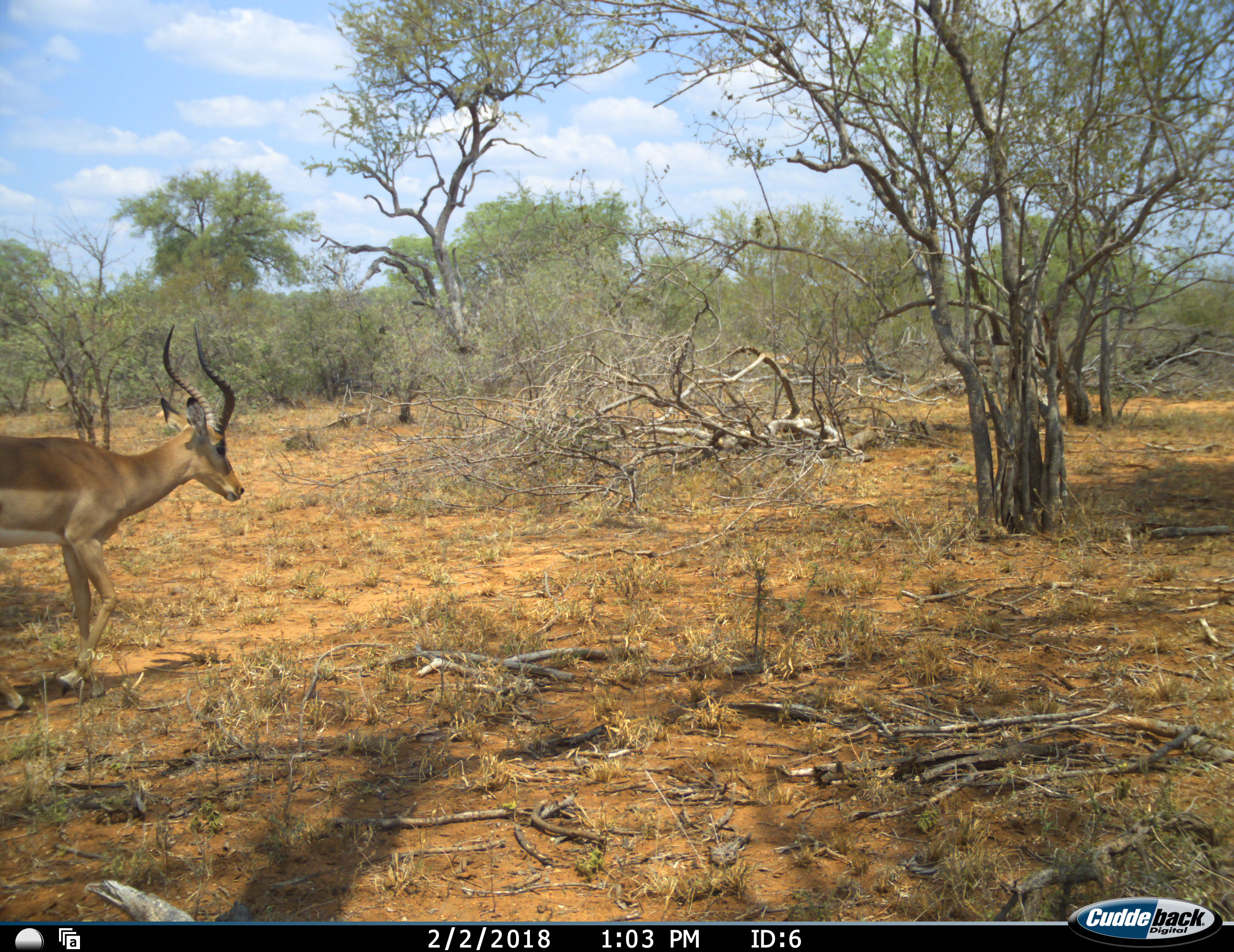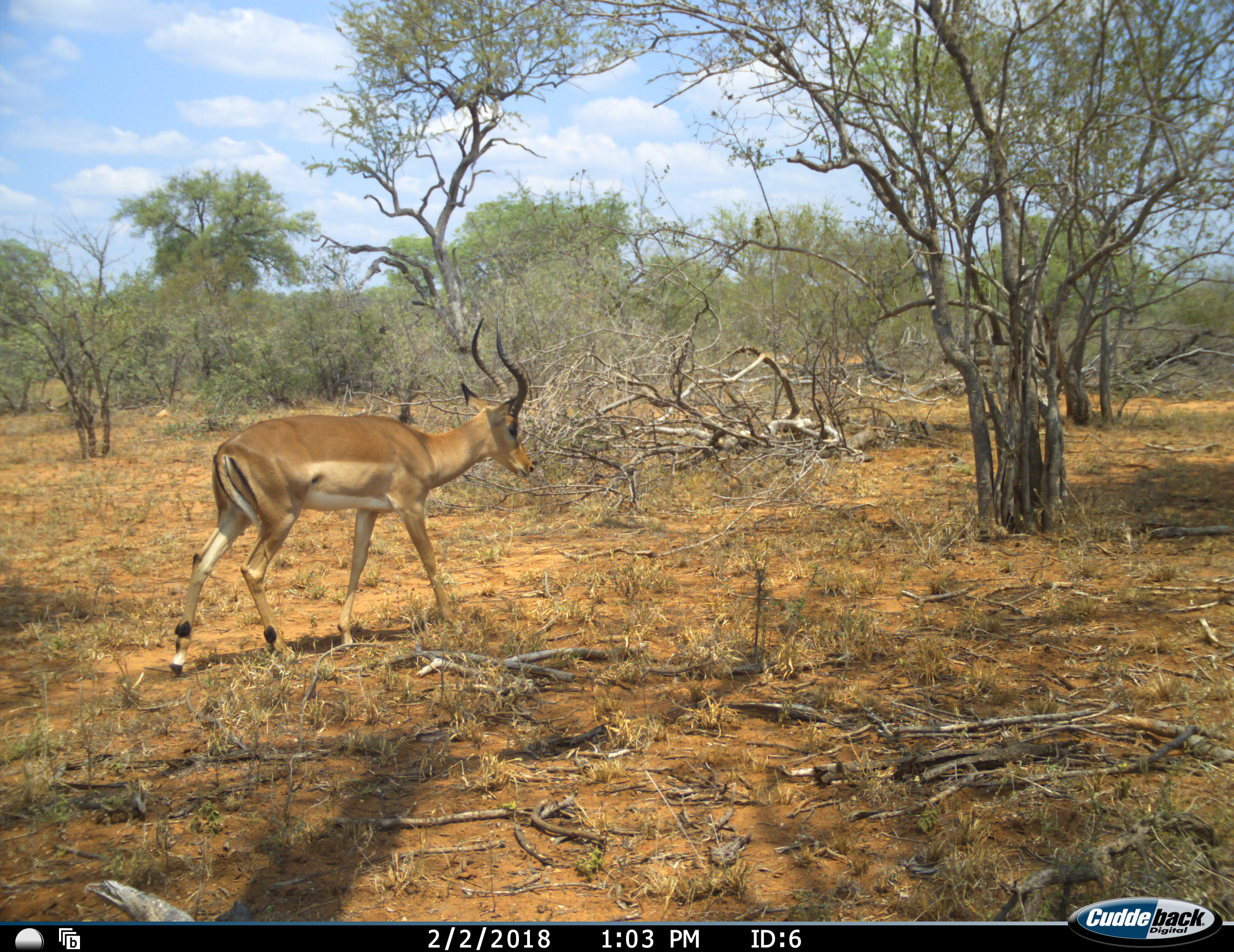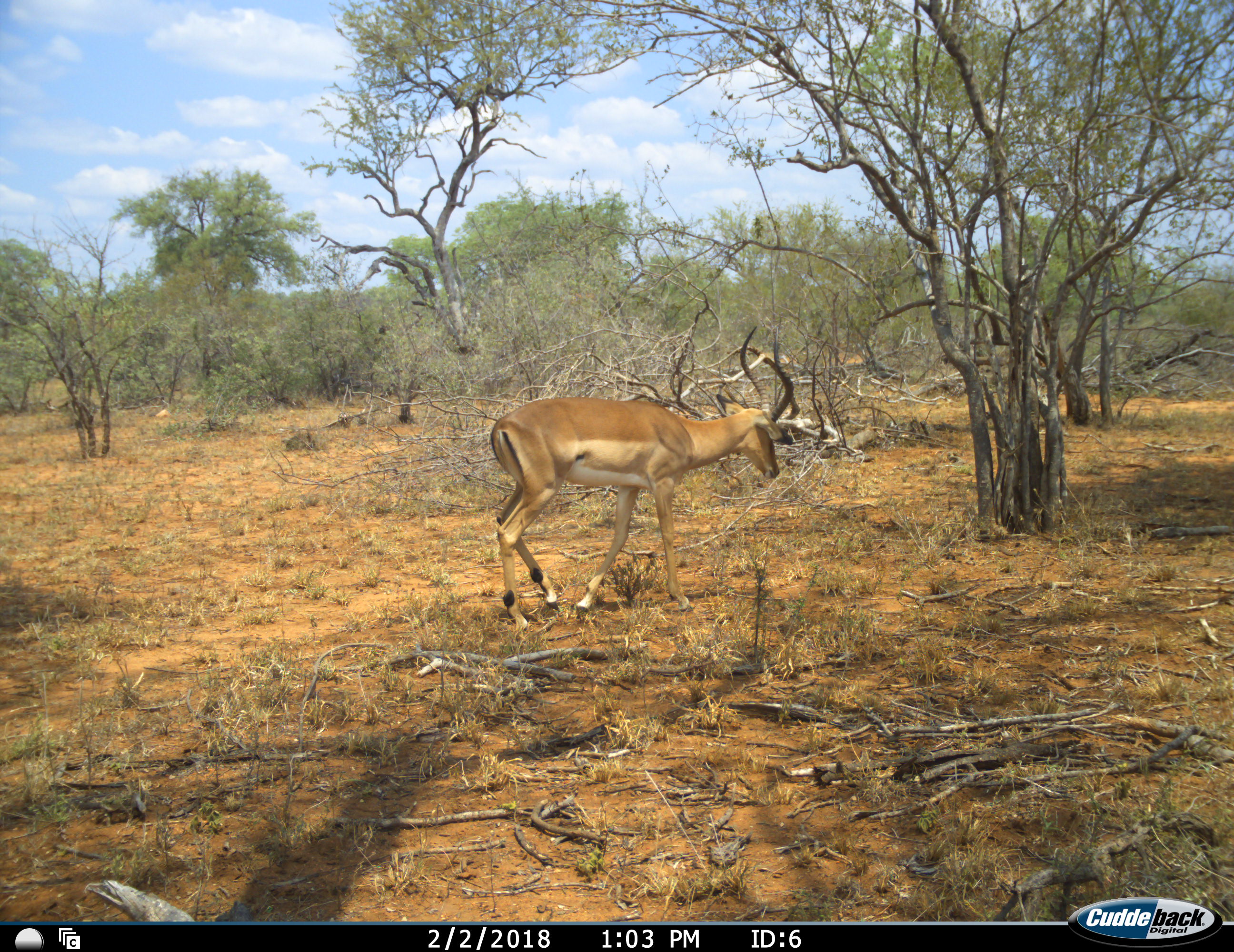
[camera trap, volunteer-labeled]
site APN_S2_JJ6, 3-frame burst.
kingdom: Animalia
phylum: Chordata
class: Mammalia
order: Artiodactyla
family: Bovidae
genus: Aepyceros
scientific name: Aepyceros melampus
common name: impala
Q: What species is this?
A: Impala (Aepyceros melampus).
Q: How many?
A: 1.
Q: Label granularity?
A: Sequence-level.